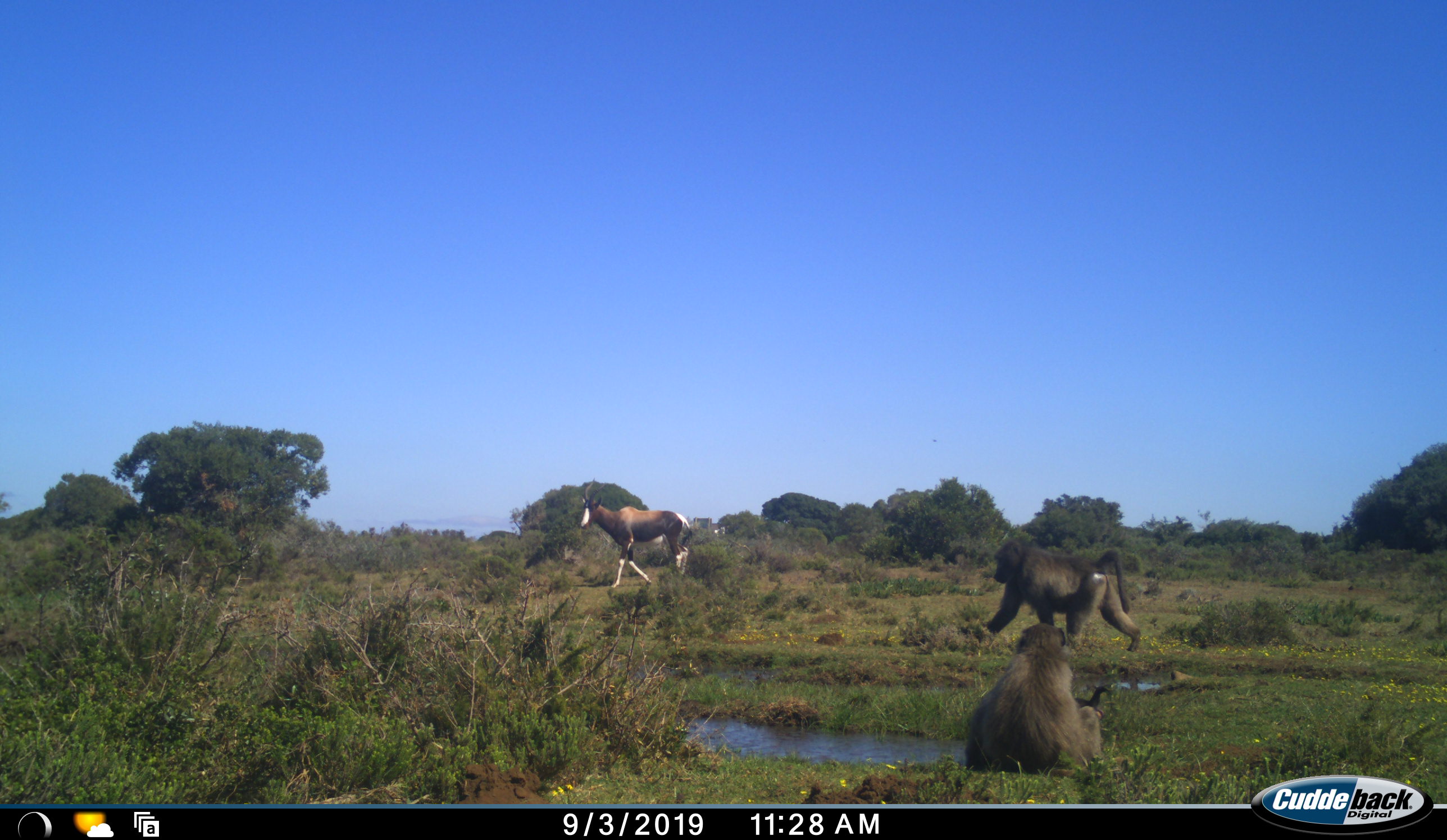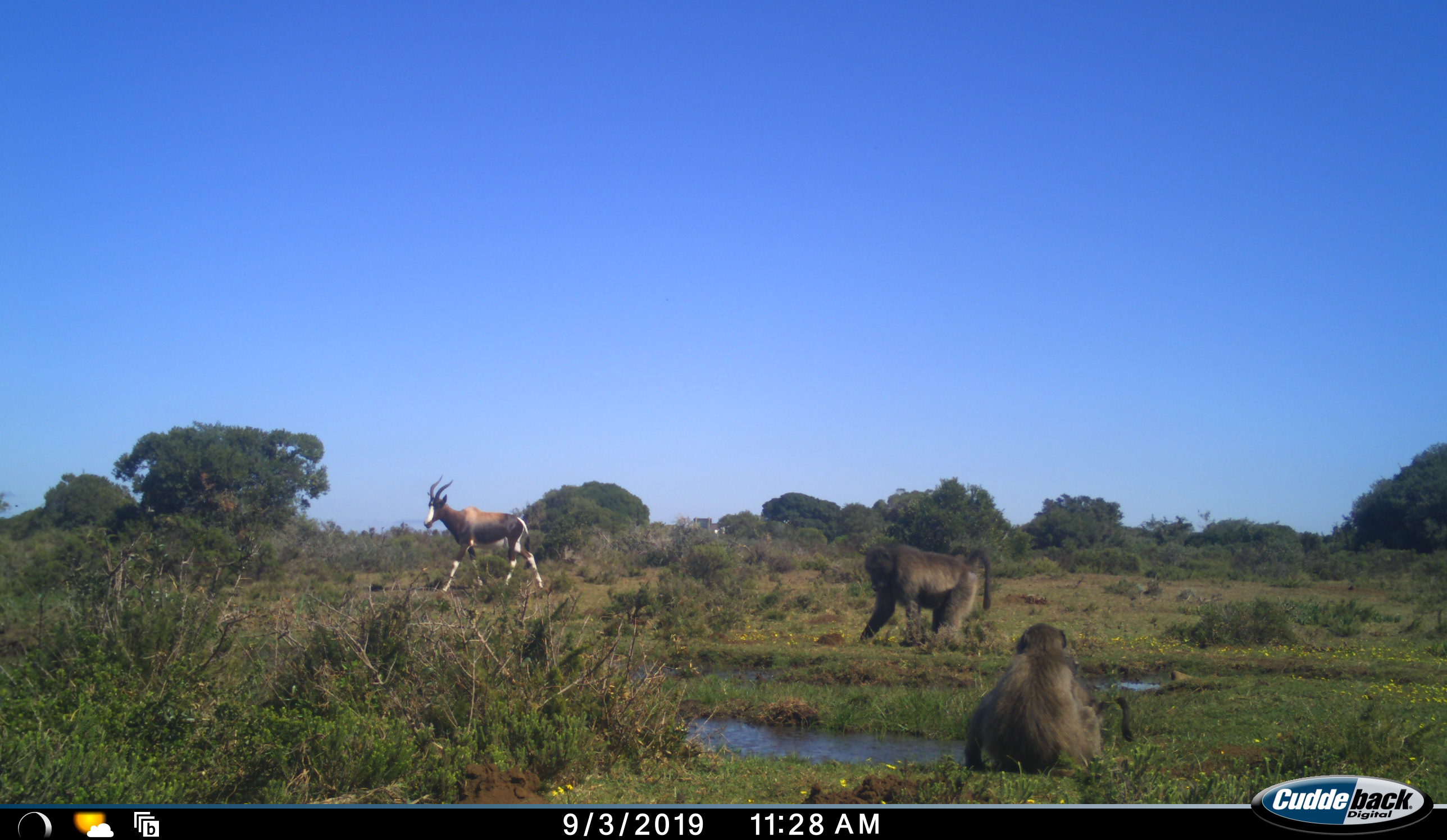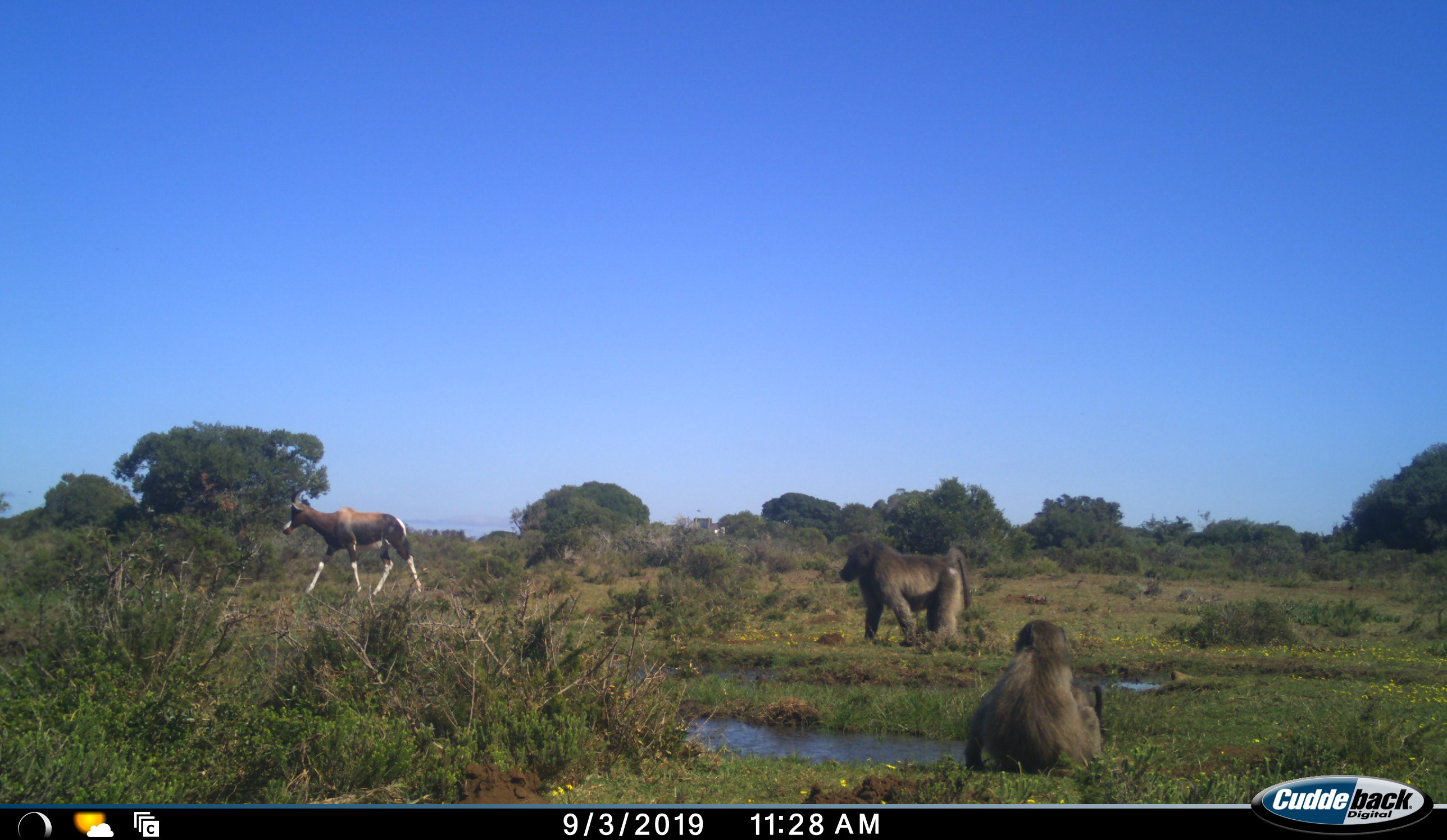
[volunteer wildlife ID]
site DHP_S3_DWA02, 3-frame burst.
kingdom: Animalia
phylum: Chordata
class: Mammalia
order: Primates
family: Cercopithecidae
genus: Papio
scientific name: Papio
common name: baboon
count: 2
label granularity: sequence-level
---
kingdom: Animalia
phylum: Chordata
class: Mammalia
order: Artiodactyla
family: Bovidae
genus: Damaliscus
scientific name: Damaliscus pygargus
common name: bontebok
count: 1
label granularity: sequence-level